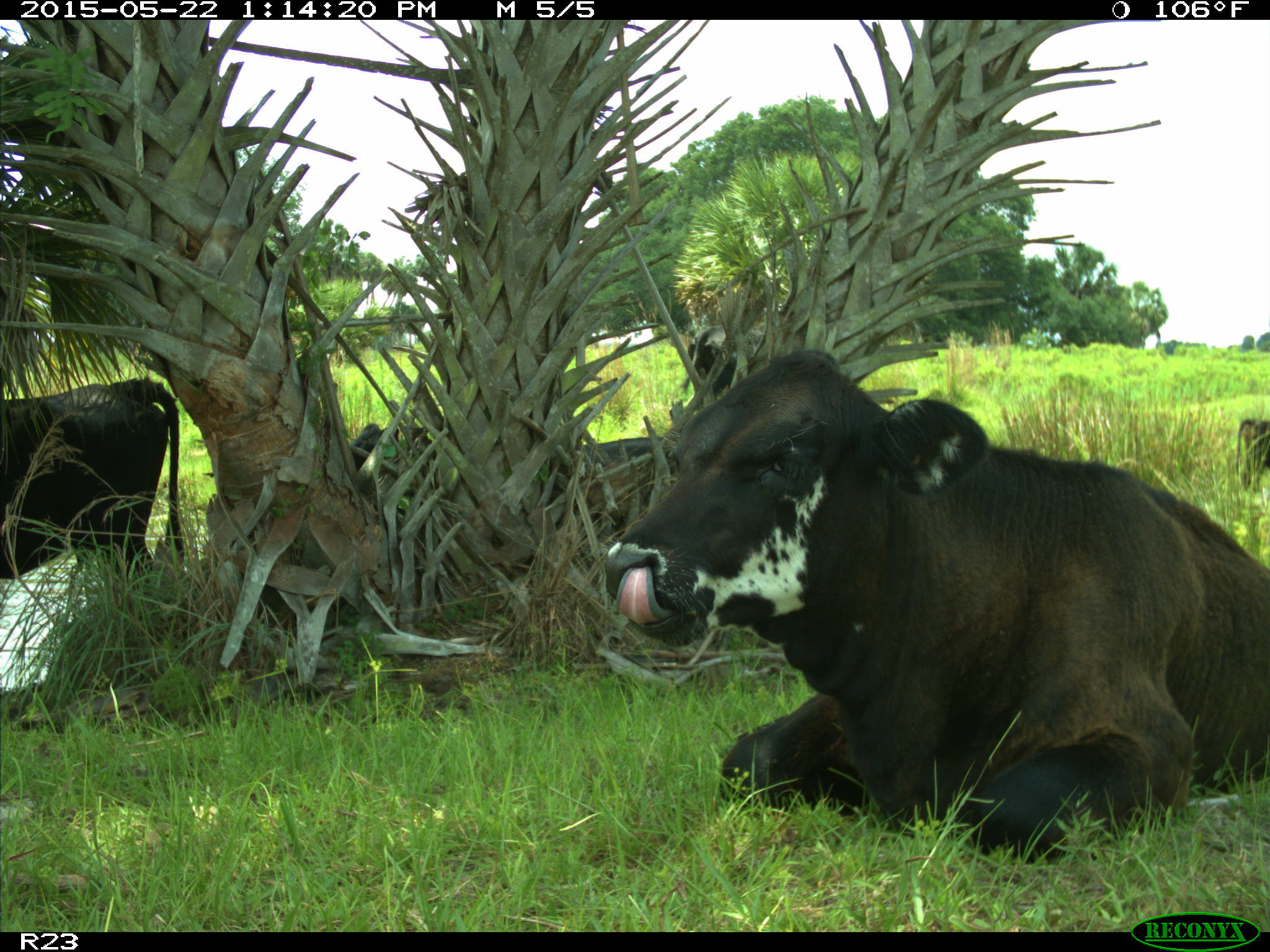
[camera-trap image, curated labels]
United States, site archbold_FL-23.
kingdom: Animalia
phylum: Chordata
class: Mammalia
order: Artiodactyla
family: Bovidae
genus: Bos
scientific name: Bos taurus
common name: domestic cow